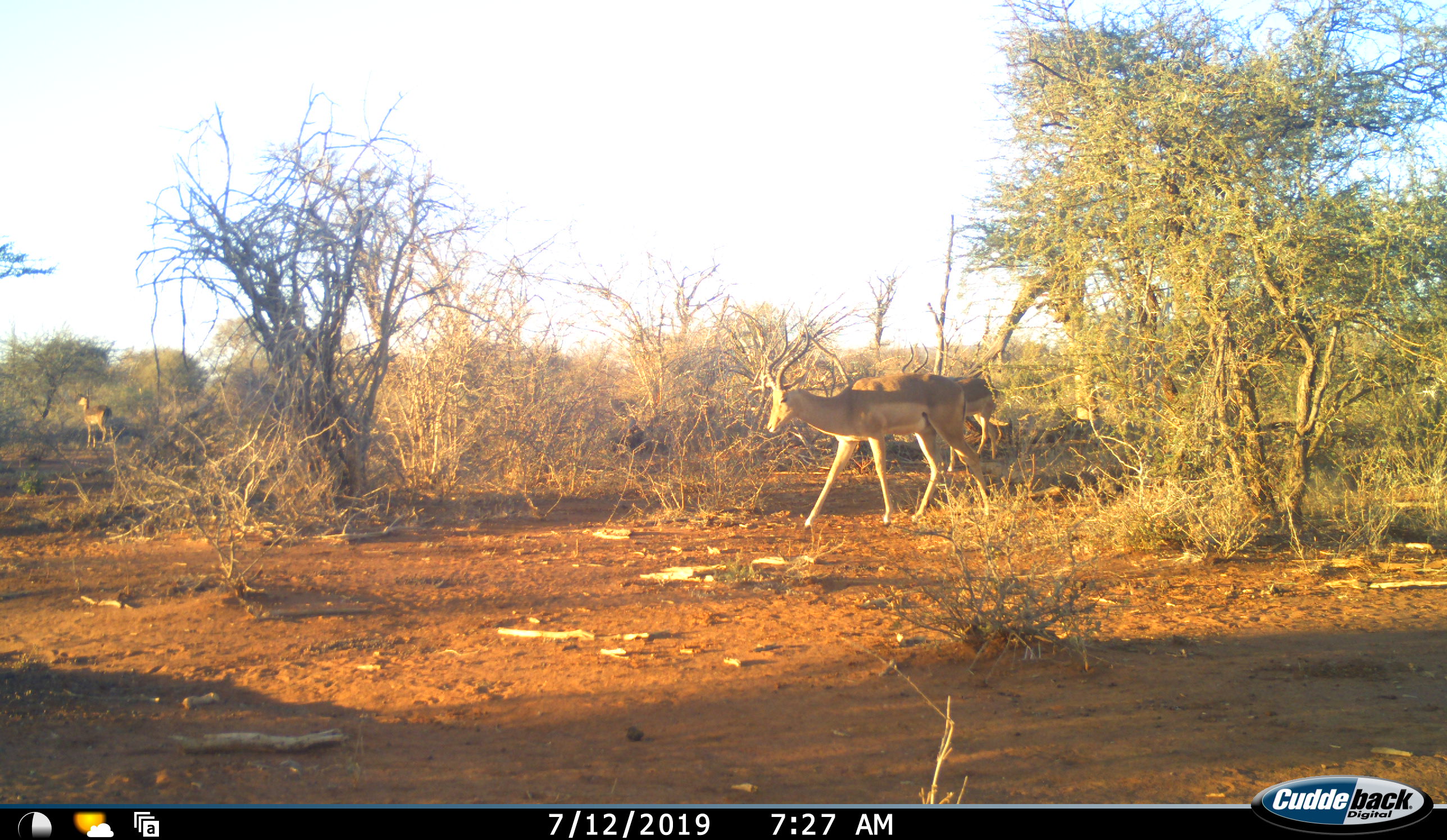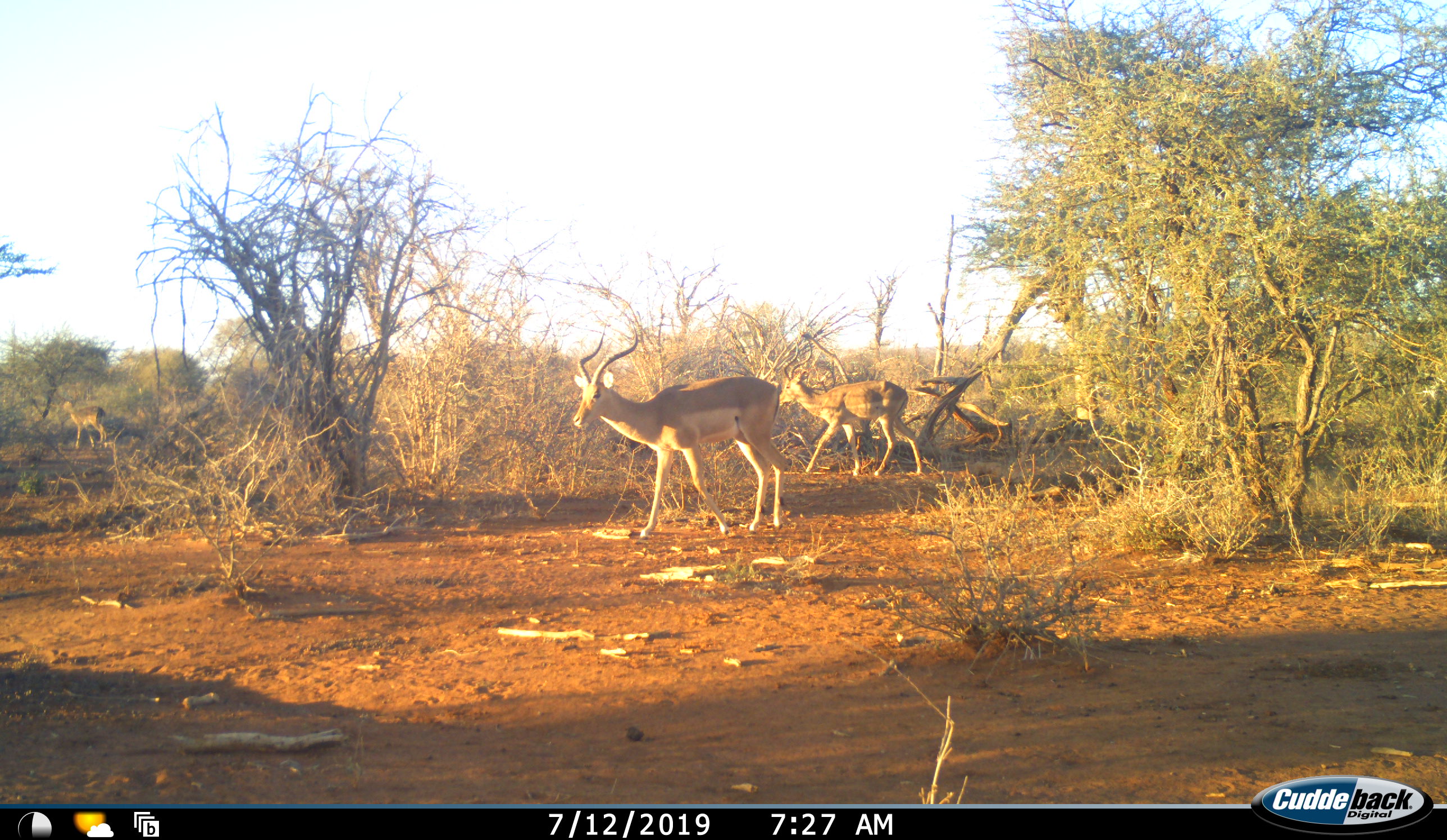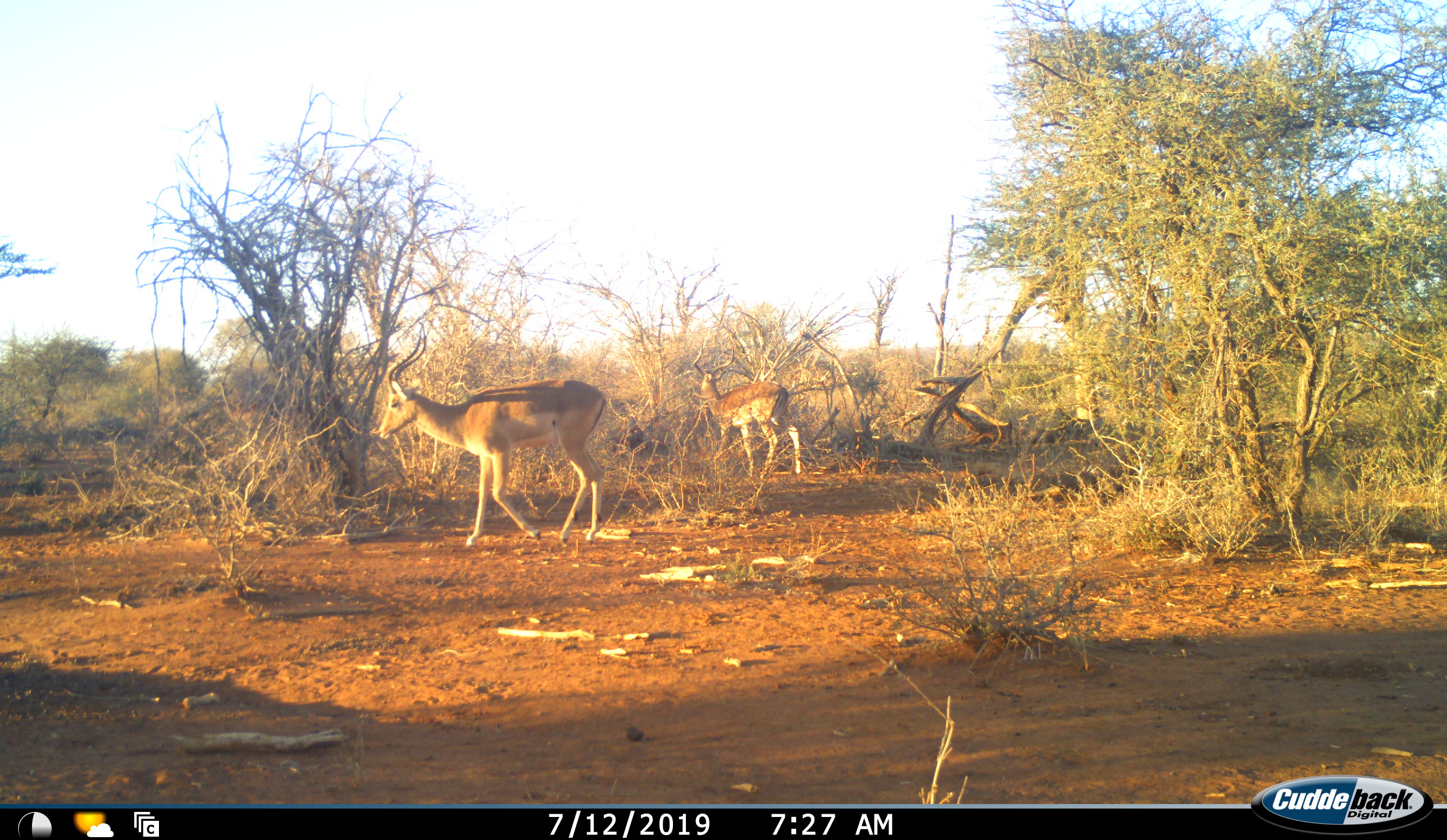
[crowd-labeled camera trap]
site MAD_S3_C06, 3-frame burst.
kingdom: Animalia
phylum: Chordata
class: Mammalia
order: Artiodactyla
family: Bovidae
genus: Aepyceros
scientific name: Aepyceros melampus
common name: impala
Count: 3.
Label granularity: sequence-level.